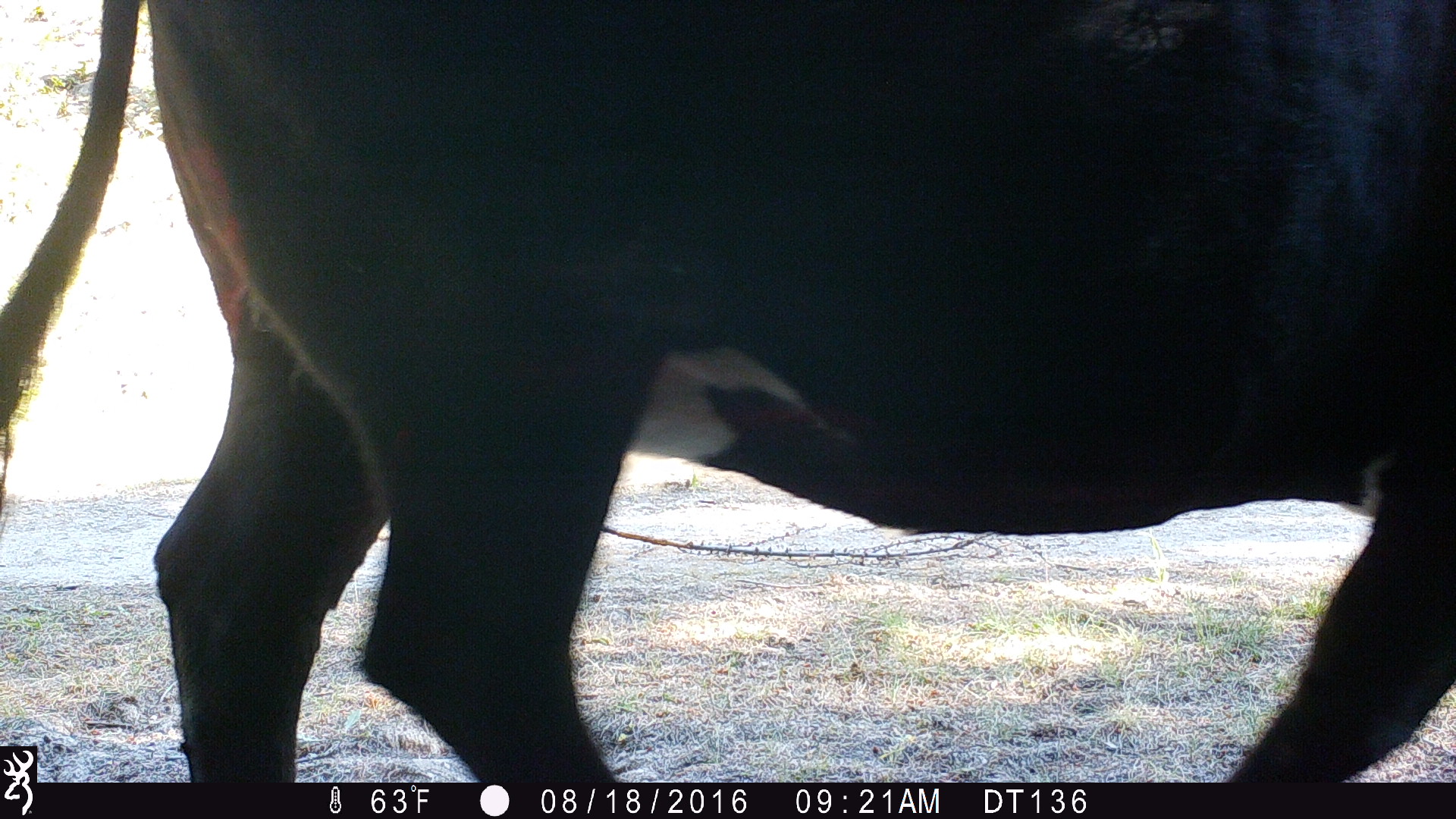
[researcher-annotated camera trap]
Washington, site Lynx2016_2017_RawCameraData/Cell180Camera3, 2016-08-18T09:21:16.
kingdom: Animalia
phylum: Chordata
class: Mammalia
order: Artiodactyla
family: Bovidae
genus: Bos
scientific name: Bos taurus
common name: domestic cattle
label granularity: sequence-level